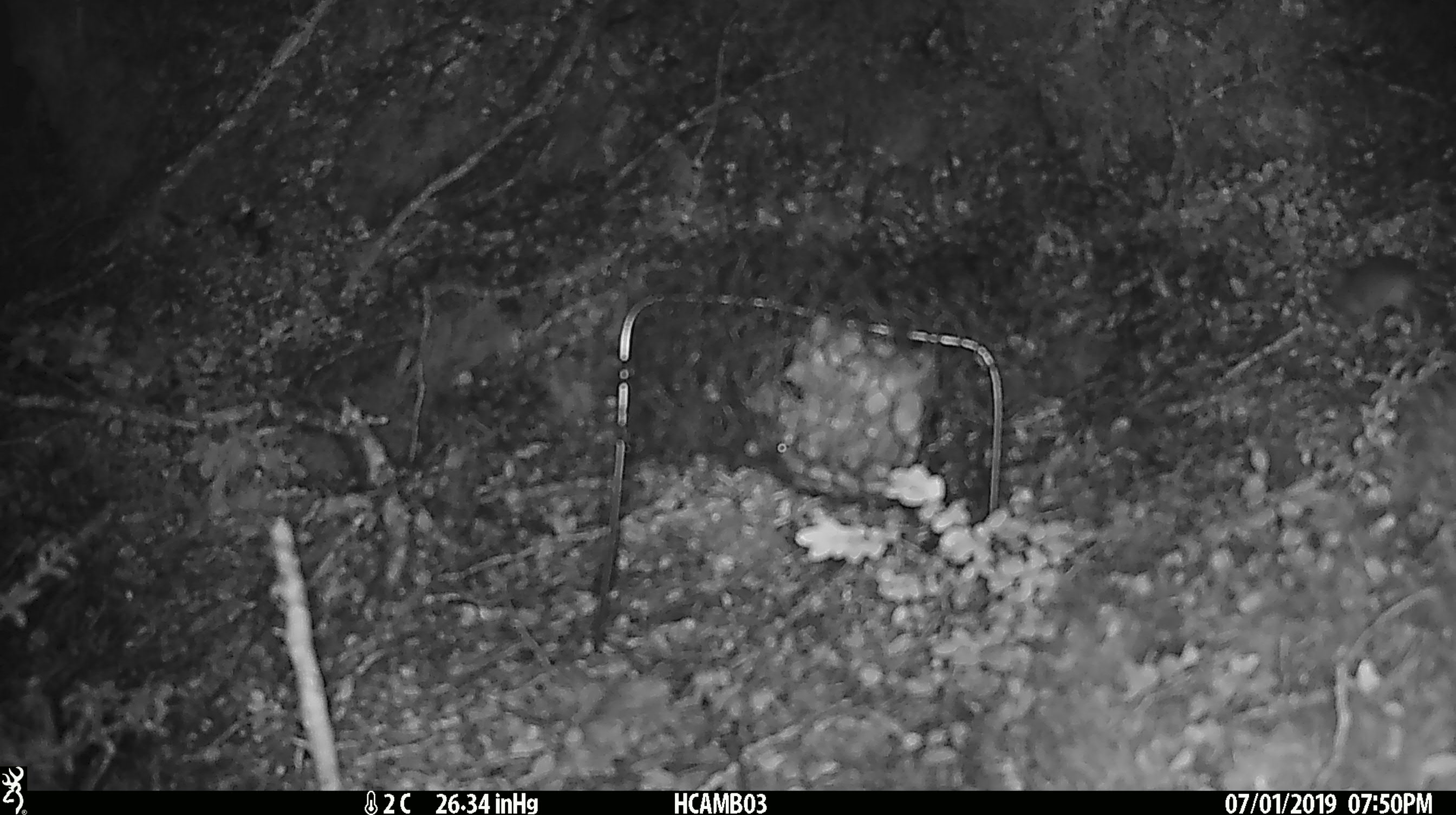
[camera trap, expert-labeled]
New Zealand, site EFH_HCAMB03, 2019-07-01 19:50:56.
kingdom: Animalia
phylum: Chordata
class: Mammalia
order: Rodentia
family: Muridae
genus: Mus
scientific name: Mus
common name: mouse